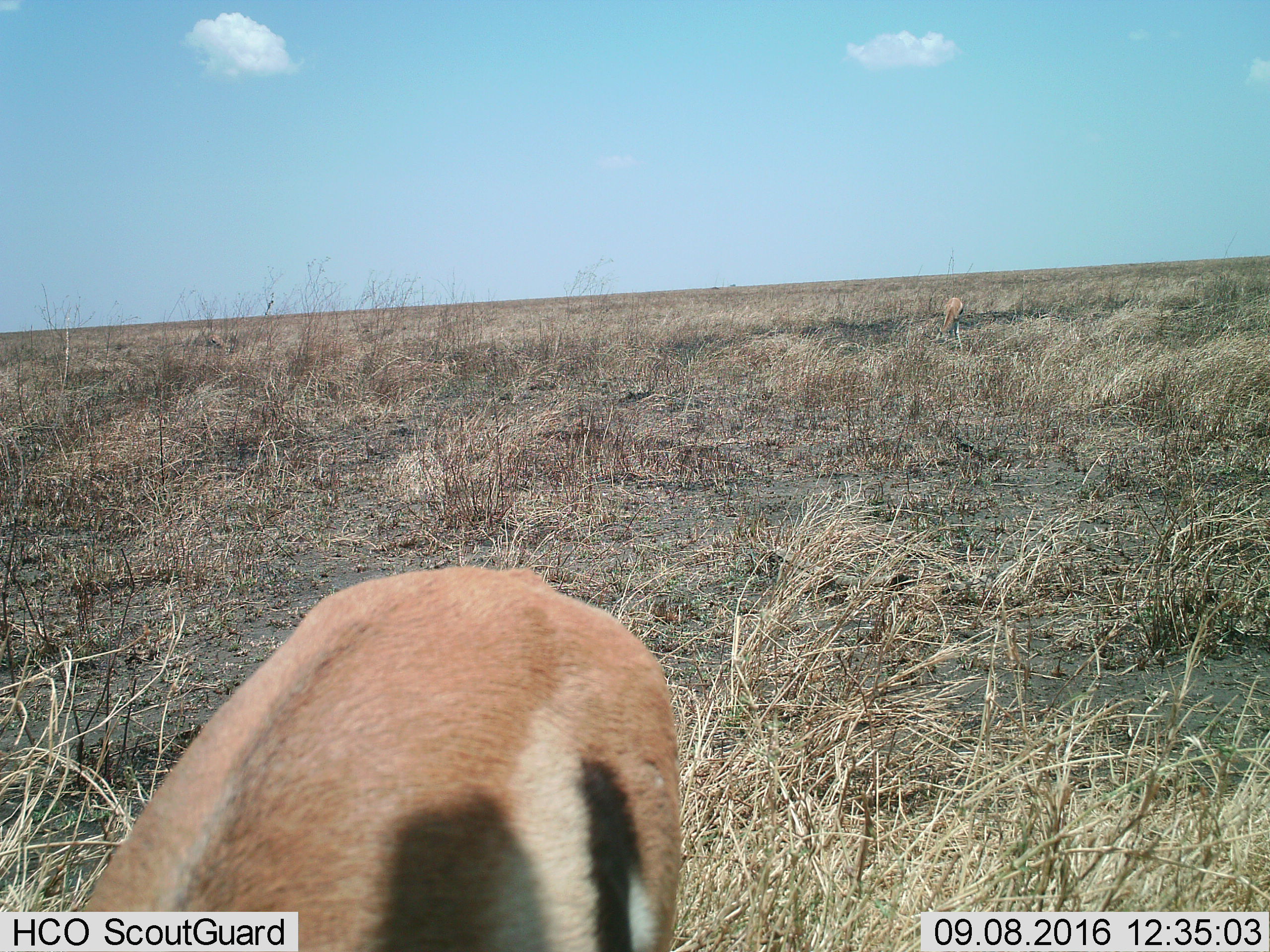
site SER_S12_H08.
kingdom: Animalia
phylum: Chordata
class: Mammalia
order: Artiodactyla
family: Bovidae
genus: Eudorcas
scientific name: Eudorcas thomsonii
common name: thomson's gazelle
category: gazellethomsons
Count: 2.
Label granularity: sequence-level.